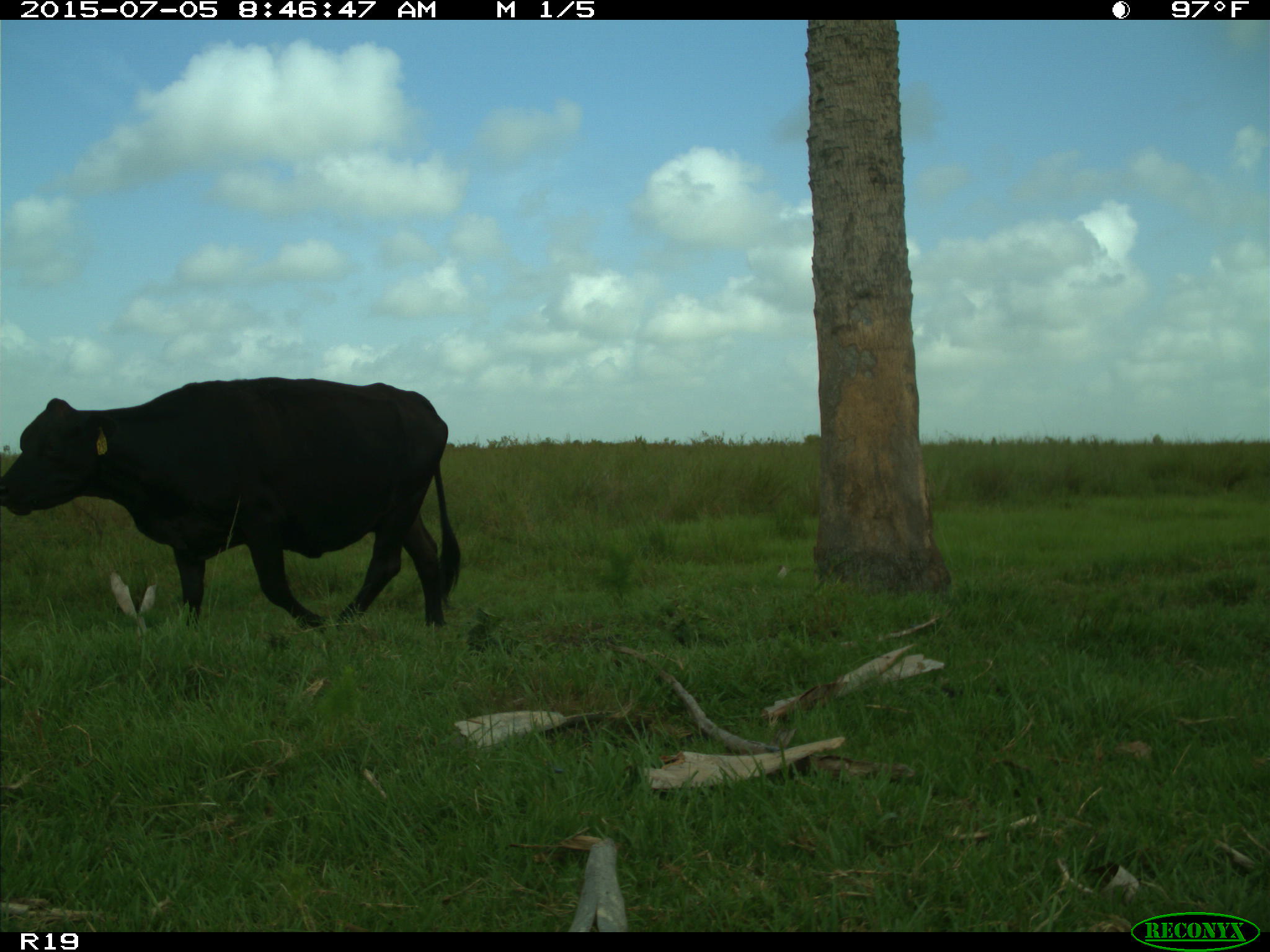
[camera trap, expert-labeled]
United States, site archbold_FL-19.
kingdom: Animalia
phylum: Chordata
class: Mammalia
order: Artiodactyla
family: Bovidae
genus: Bos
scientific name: Bos taurus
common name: domestic cow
Bos taurus (domestic cow).